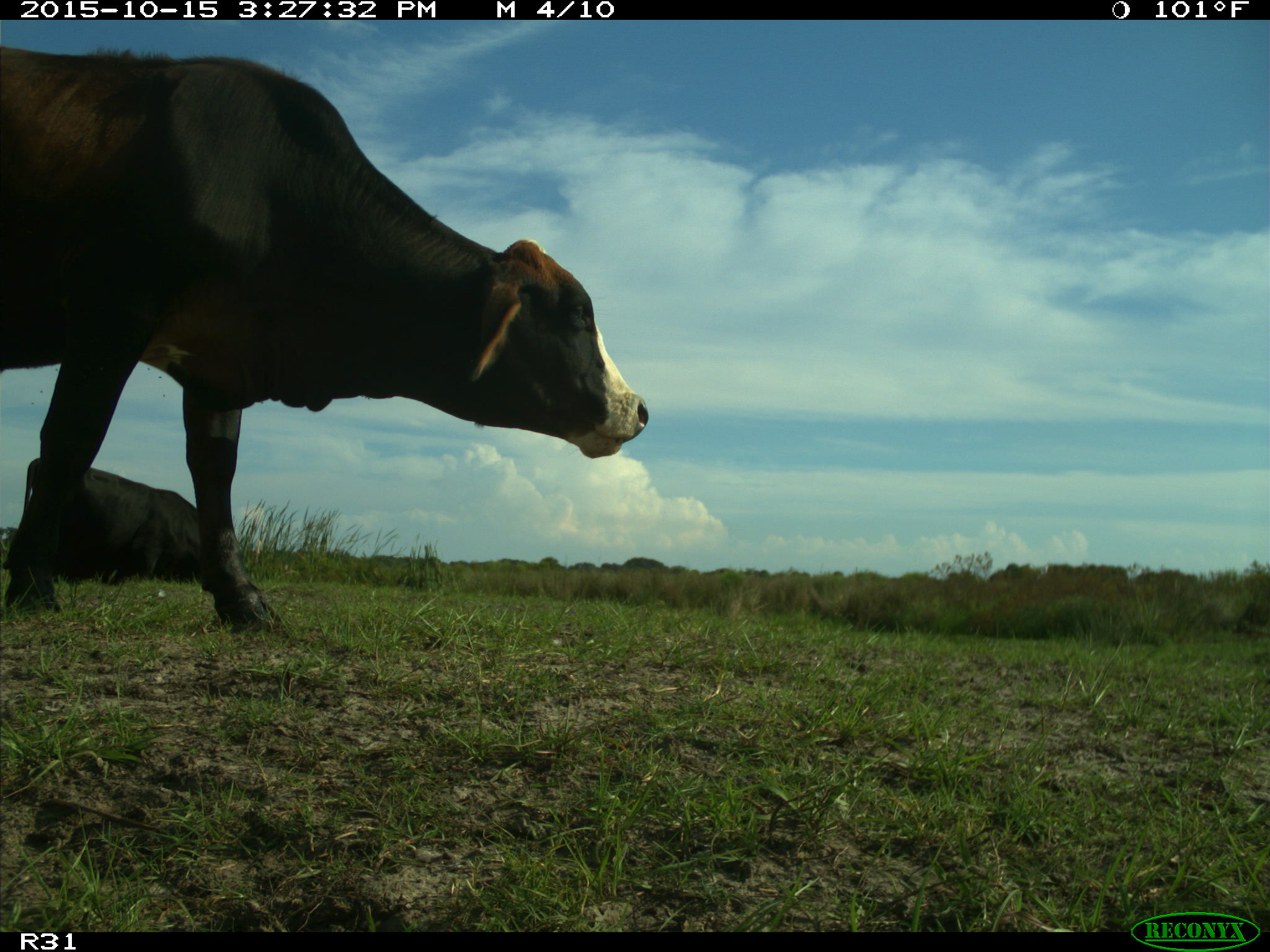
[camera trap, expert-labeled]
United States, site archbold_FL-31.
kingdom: Animalia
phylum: Chordata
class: Mammalia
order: Artiodactyla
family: Bovidae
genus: Bos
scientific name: Bos taurus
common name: domestic cow